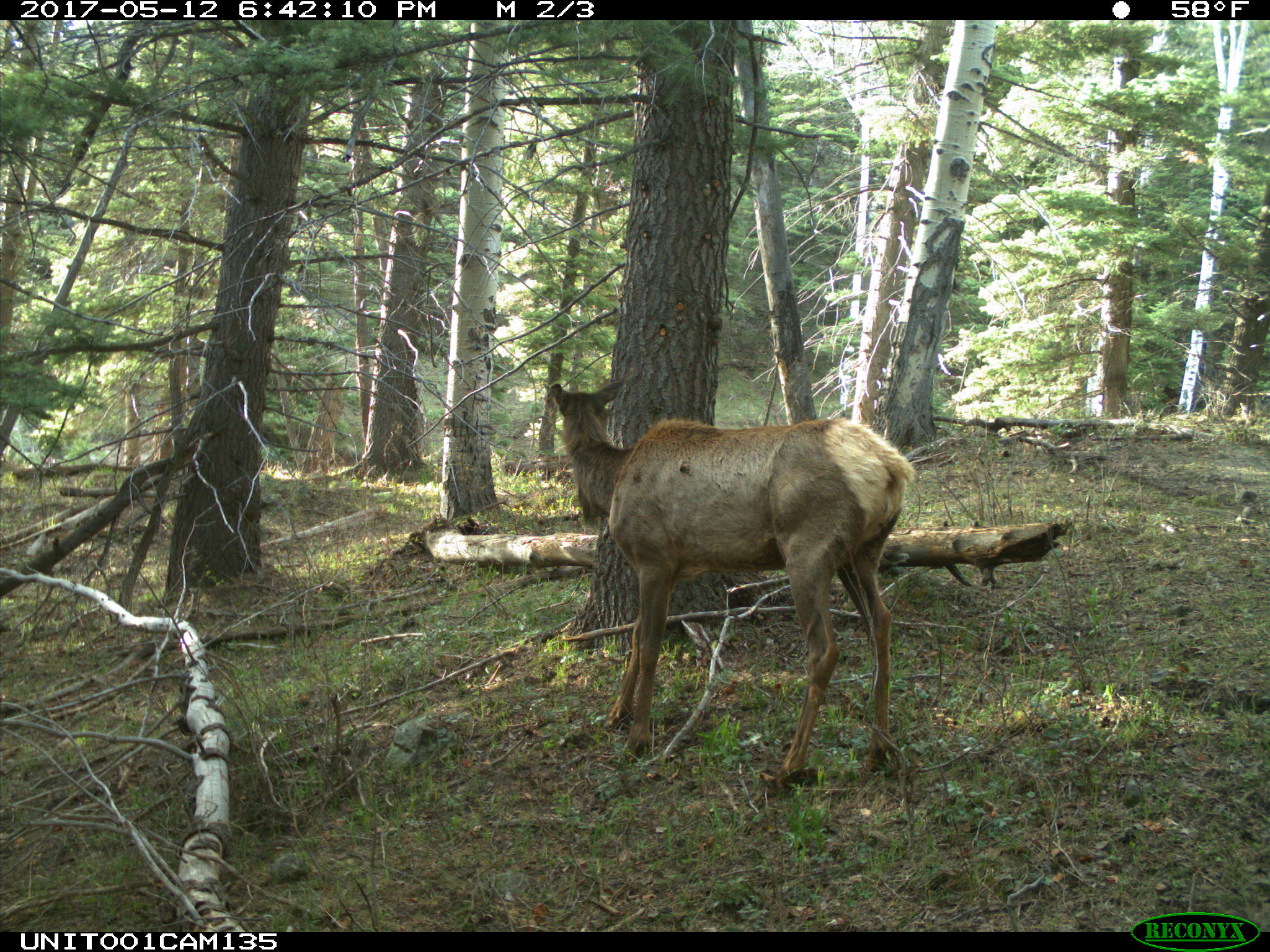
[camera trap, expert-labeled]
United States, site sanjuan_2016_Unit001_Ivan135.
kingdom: Animalia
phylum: Chordata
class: Mammalia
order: Artiodactyla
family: Cervidae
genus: Cervus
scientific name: Cervus elaphus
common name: red deer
Cervus elaphus (red deer).